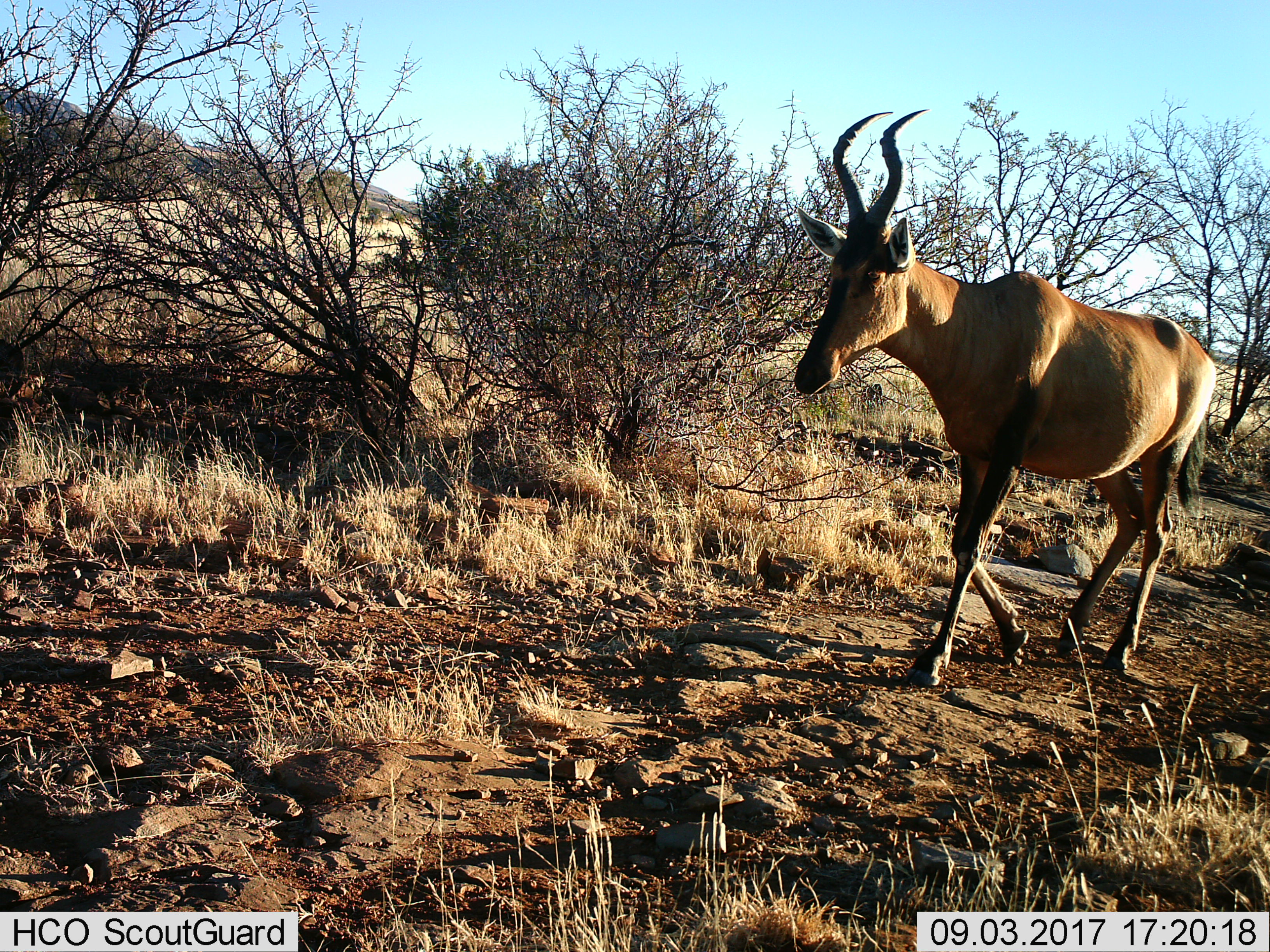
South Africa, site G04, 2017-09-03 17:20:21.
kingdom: Animalia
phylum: Chordata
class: Mammalia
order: Artiodactyla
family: Bovidae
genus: Alcelaphus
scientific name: Alcelaphus buselaphus caama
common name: red hartebeest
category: hartebeestred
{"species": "hartebeestred (red hartebeest) (Alcelaphus buselaphus caama)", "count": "1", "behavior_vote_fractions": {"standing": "0%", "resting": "0%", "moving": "100%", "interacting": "0%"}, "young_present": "0%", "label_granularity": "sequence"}